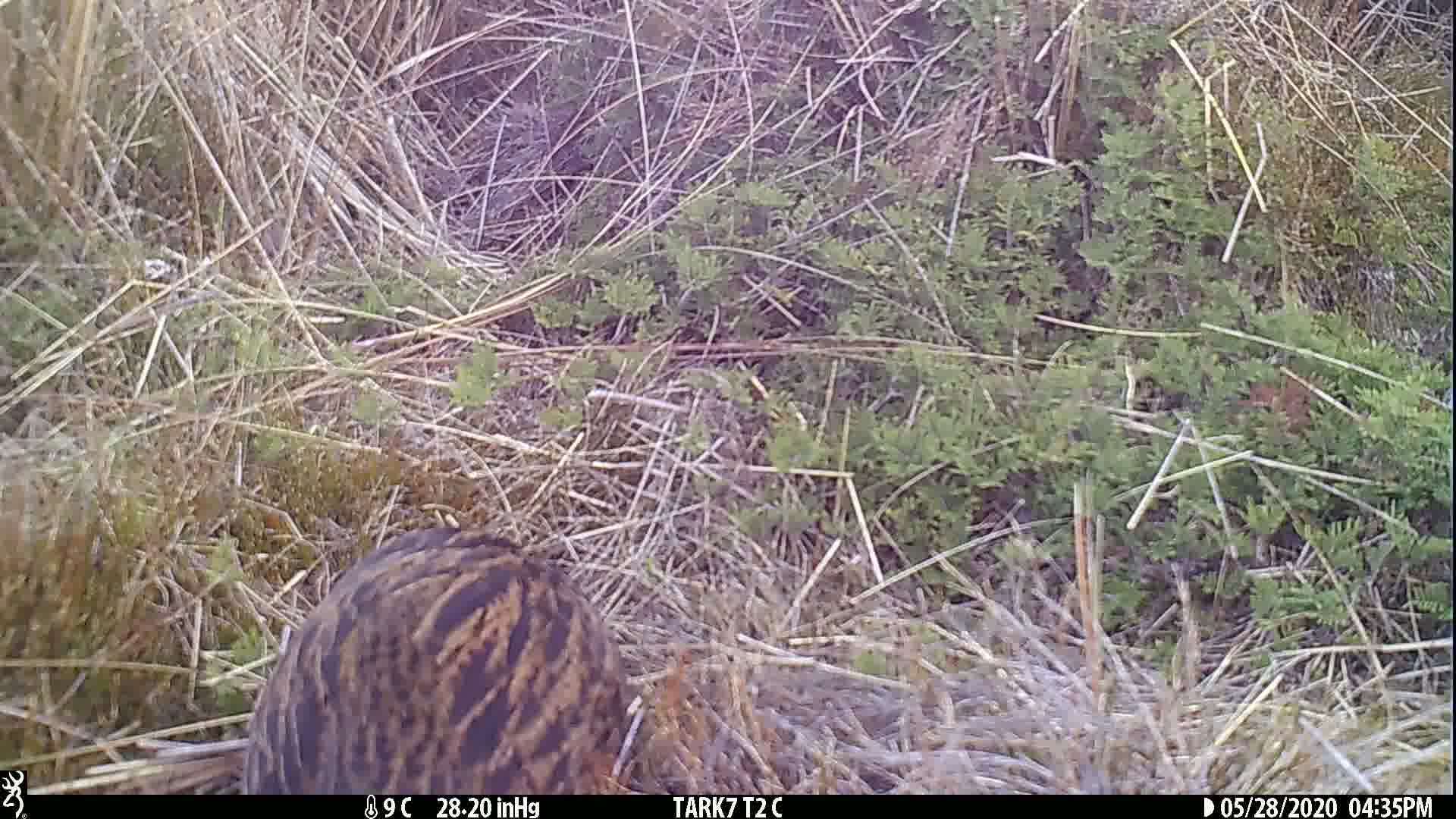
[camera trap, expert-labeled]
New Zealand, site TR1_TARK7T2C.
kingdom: Animalia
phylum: Chordata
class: Aves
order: Gruiformes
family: Rallidae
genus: Gallirallus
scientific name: Gallirallus australis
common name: weka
Weka (Gallirallus australis).